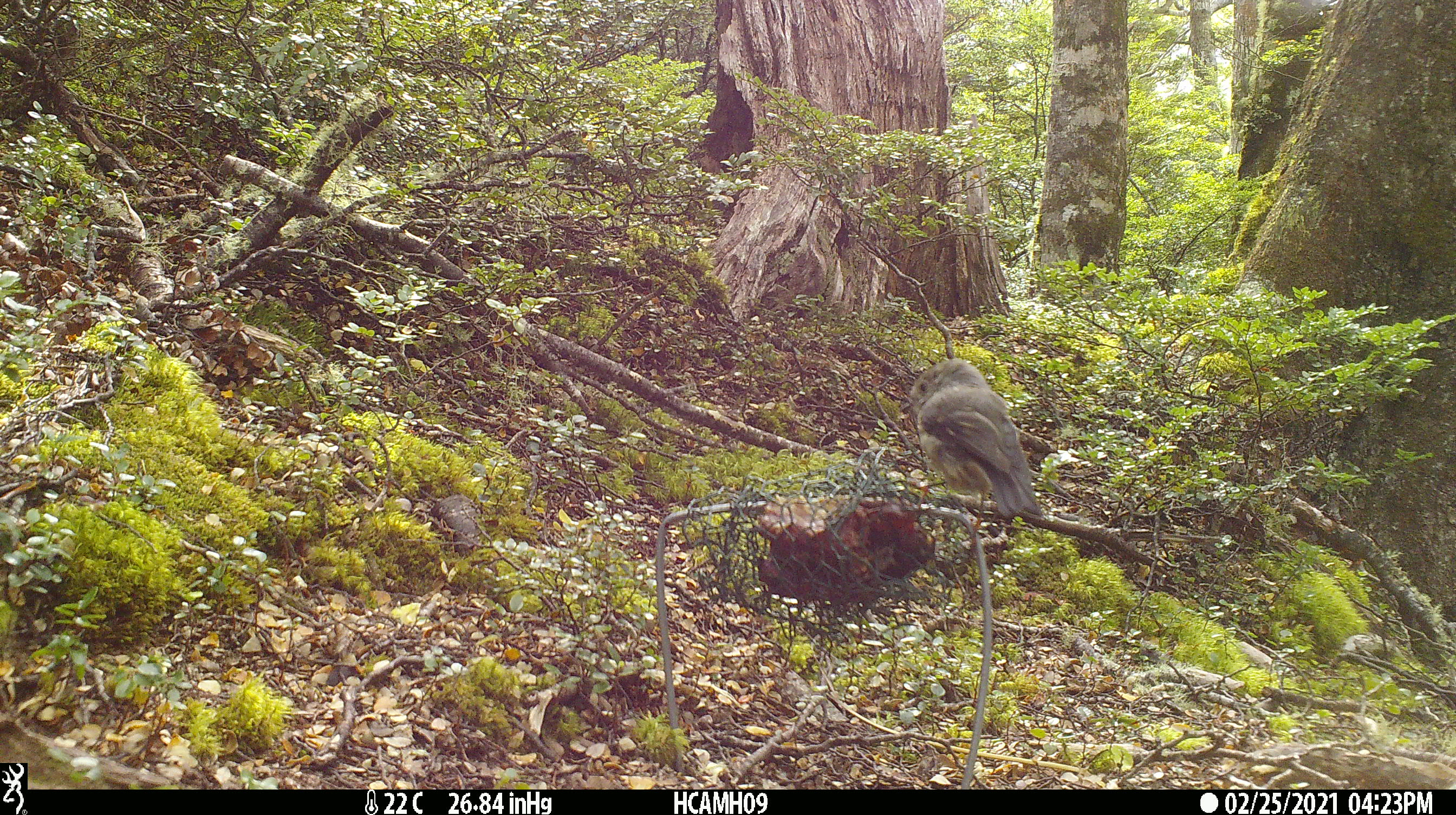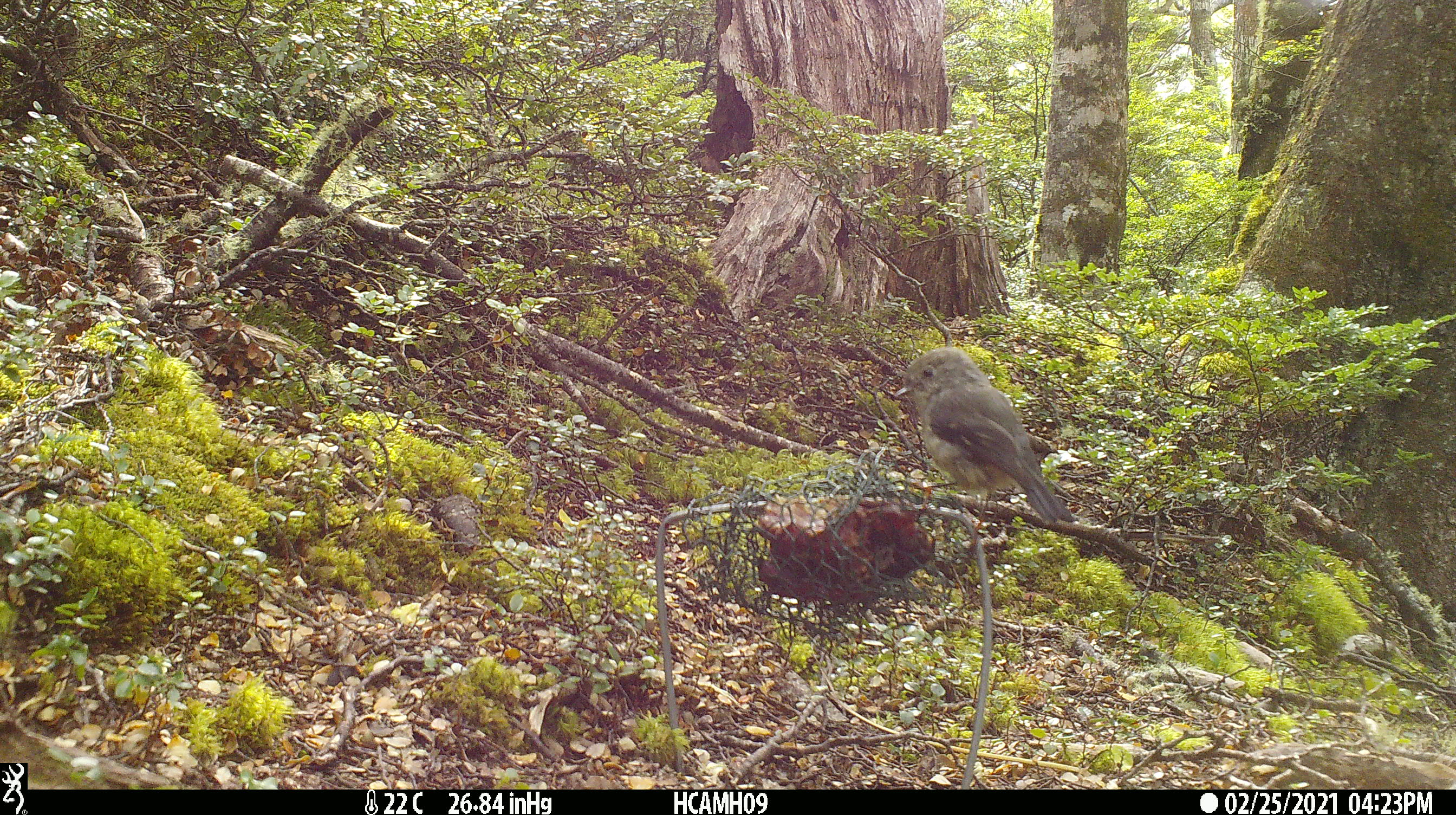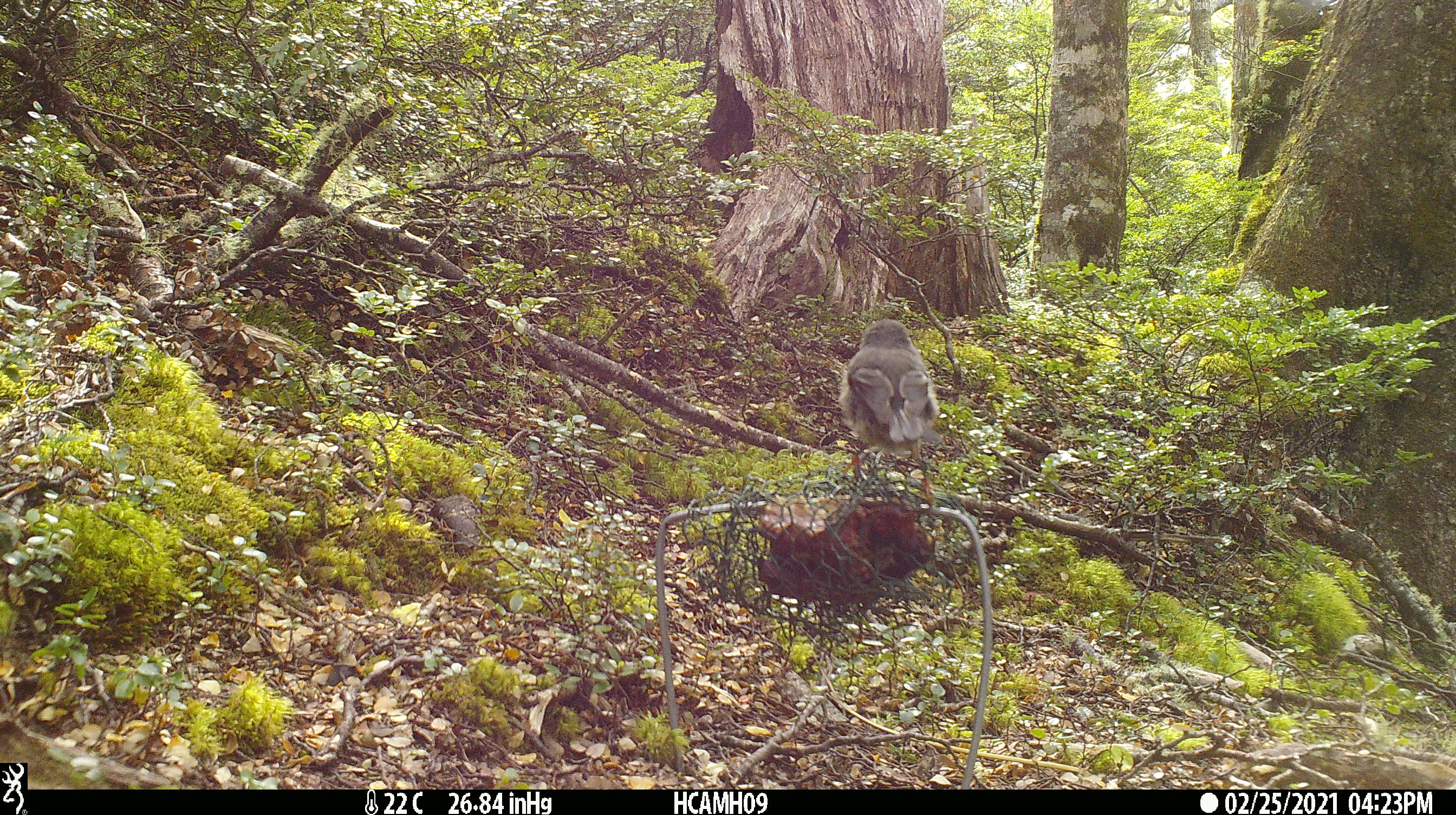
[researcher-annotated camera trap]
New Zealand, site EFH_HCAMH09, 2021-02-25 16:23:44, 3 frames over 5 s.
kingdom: Animalia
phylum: Chordata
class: Aves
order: Passeriformes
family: Petroicidae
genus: Petroica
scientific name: Petroica macrocephala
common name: tomtit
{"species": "tomtit (Petroica macrocephala)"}